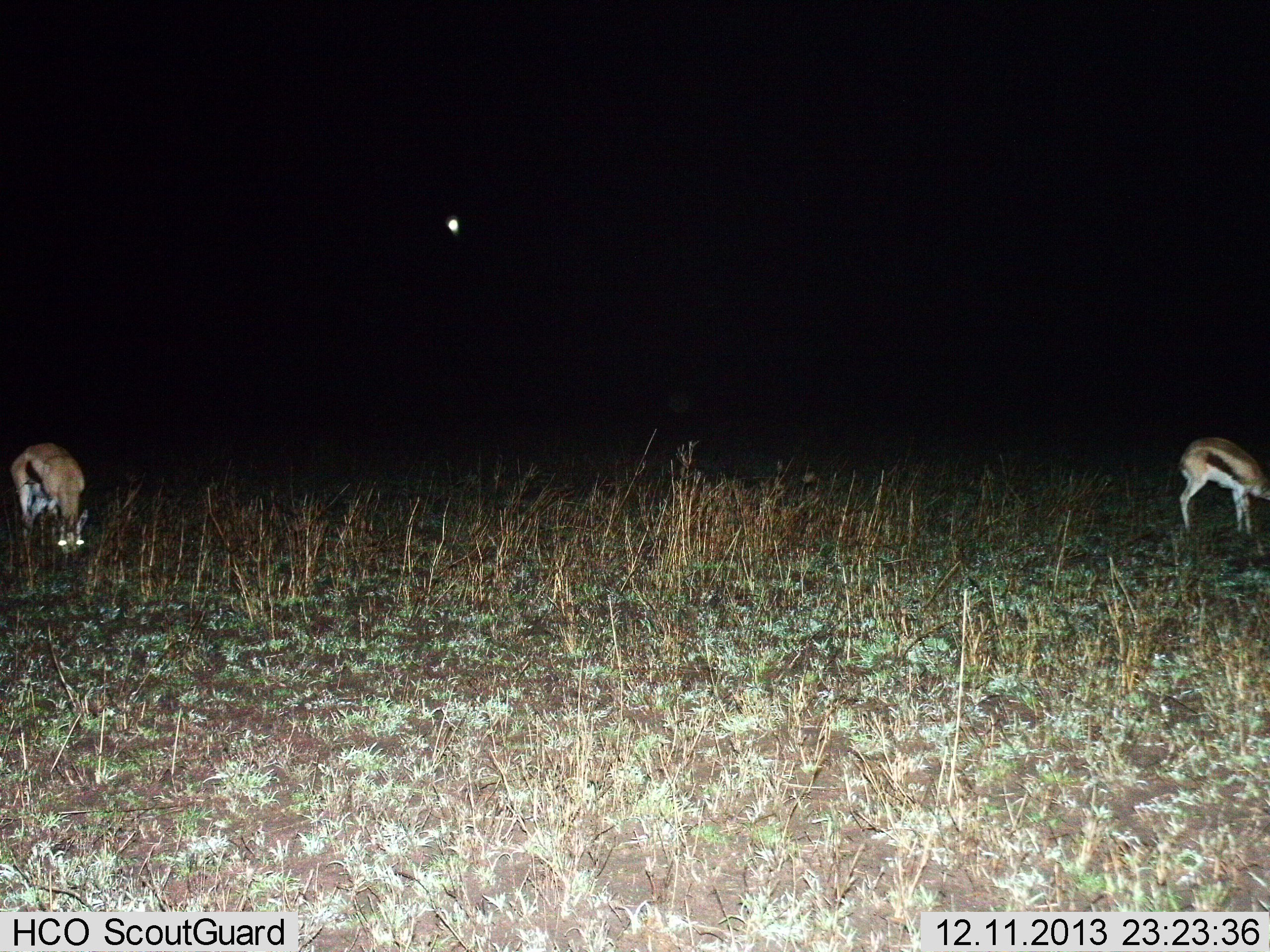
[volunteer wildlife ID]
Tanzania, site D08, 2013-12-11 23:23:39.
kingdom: Animalia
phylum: Chordata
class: Mammalia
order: Artiodactyla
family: Bovidae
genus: Eudorcas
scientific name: Eudorcas thomsonii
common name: thomson's gazelle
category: gazellethomsons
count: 2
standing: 0%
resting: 0%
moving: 0%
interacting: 0%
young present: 0%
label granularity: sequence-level